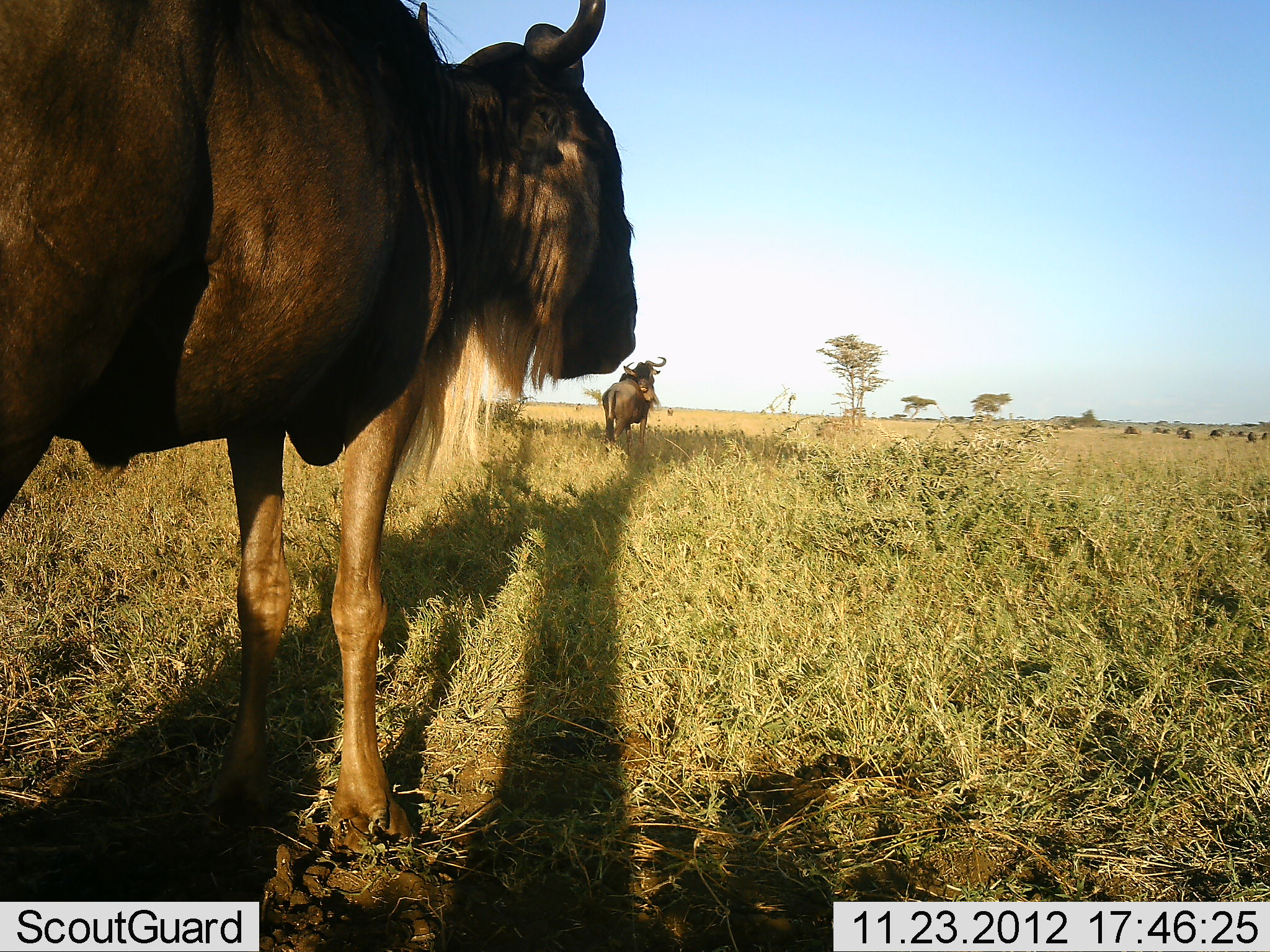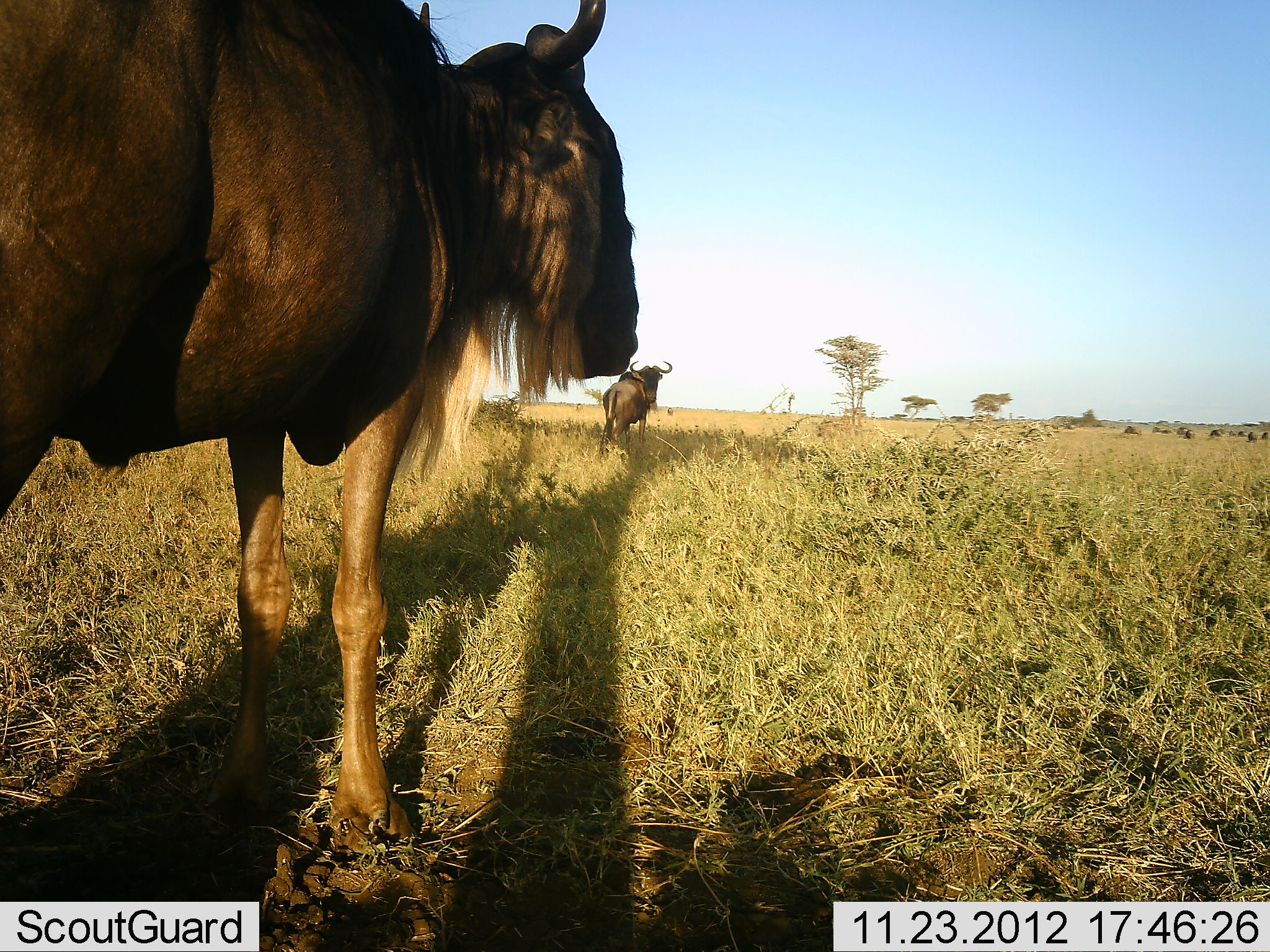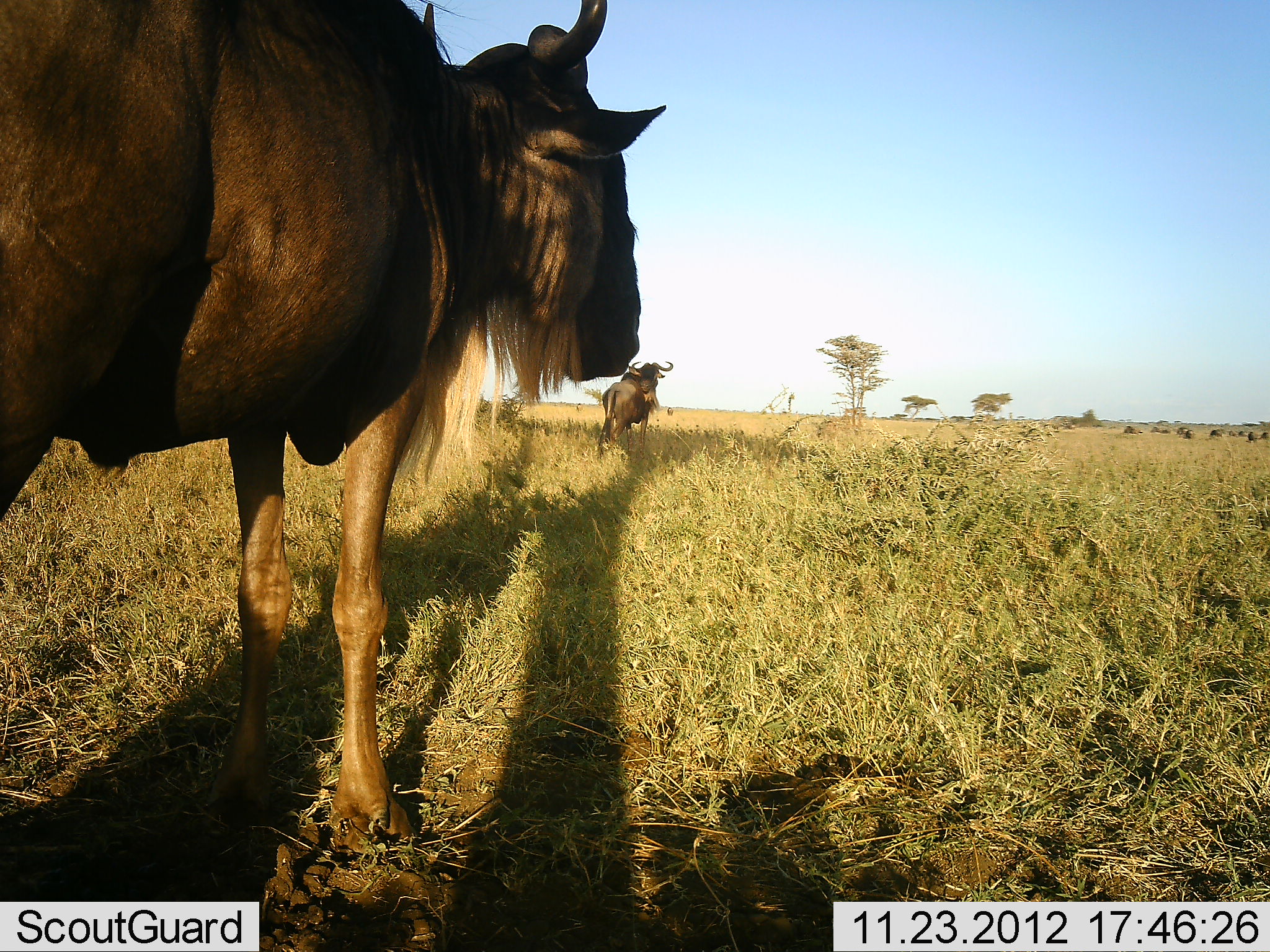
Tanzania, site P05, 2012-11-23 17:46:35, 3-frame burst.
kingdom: Animalia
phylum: Chordata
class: Mammalia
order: Artiodactyla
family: Bovidae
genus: Connochaetes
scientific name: Connochaetes taurinus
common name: blue wildebeest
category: wildebeest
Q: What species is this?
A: Wildebeest (blue wildebeest) (Connochaetes taurinus).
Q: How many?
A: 2.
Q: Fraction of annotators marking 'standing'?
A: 100%.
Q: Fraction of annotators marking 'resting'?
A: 0%.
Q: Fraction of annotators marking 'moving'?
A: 0%.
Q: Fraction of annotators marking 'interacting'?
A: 0%.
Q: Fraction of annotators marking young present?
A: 0%.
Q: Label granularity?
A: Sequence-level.